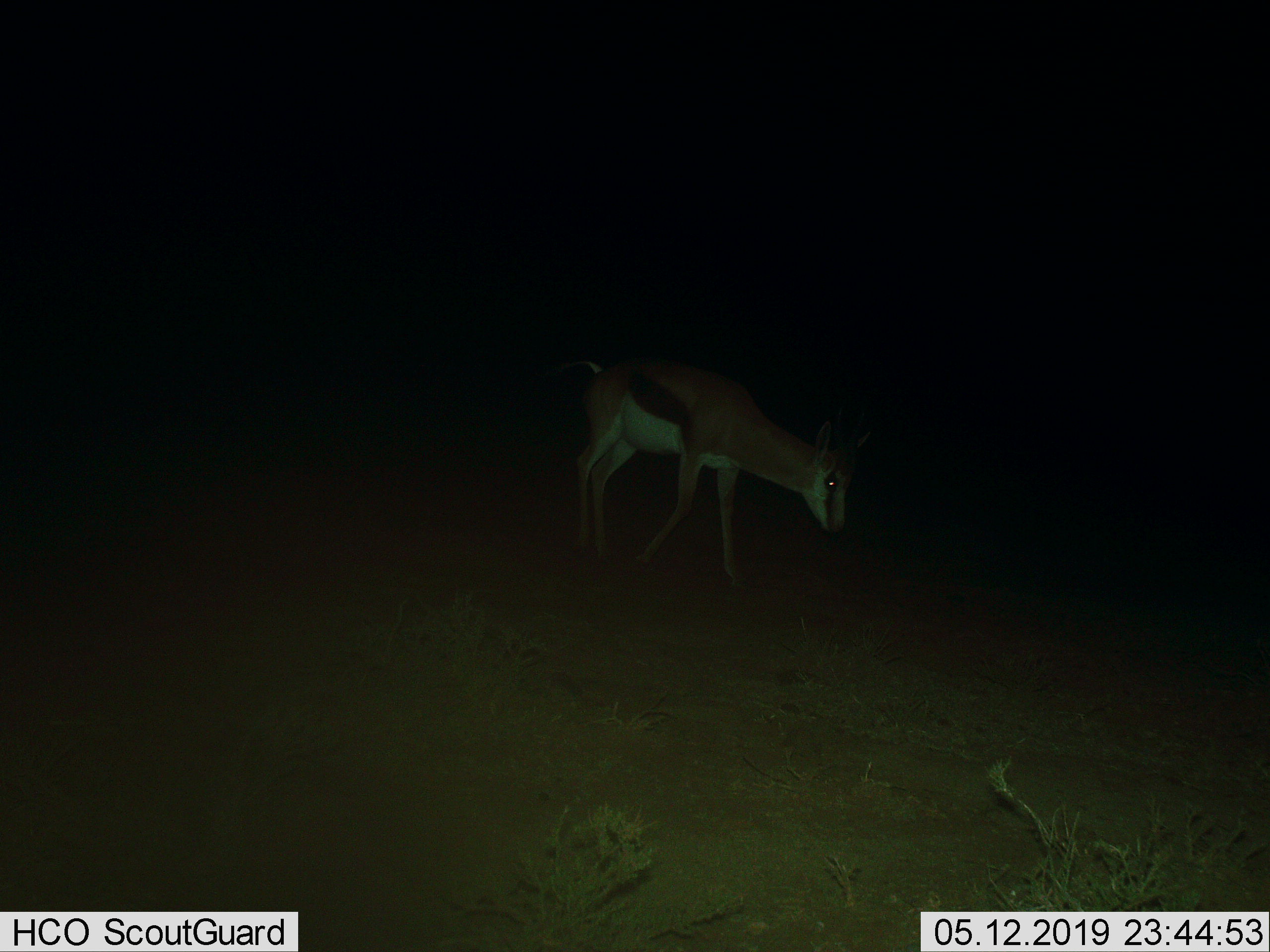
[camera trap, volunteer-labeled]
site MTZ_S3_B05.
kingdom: Animalia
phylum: Chordata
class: Mammalia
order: Artiodactyla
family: Bovidae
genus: Antidorcas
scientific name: Antidorcas marsupialis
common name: springbok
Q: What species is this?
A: Springbok (Antidorcas marsupialis).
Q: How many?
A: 1.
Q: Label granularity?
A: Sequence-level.